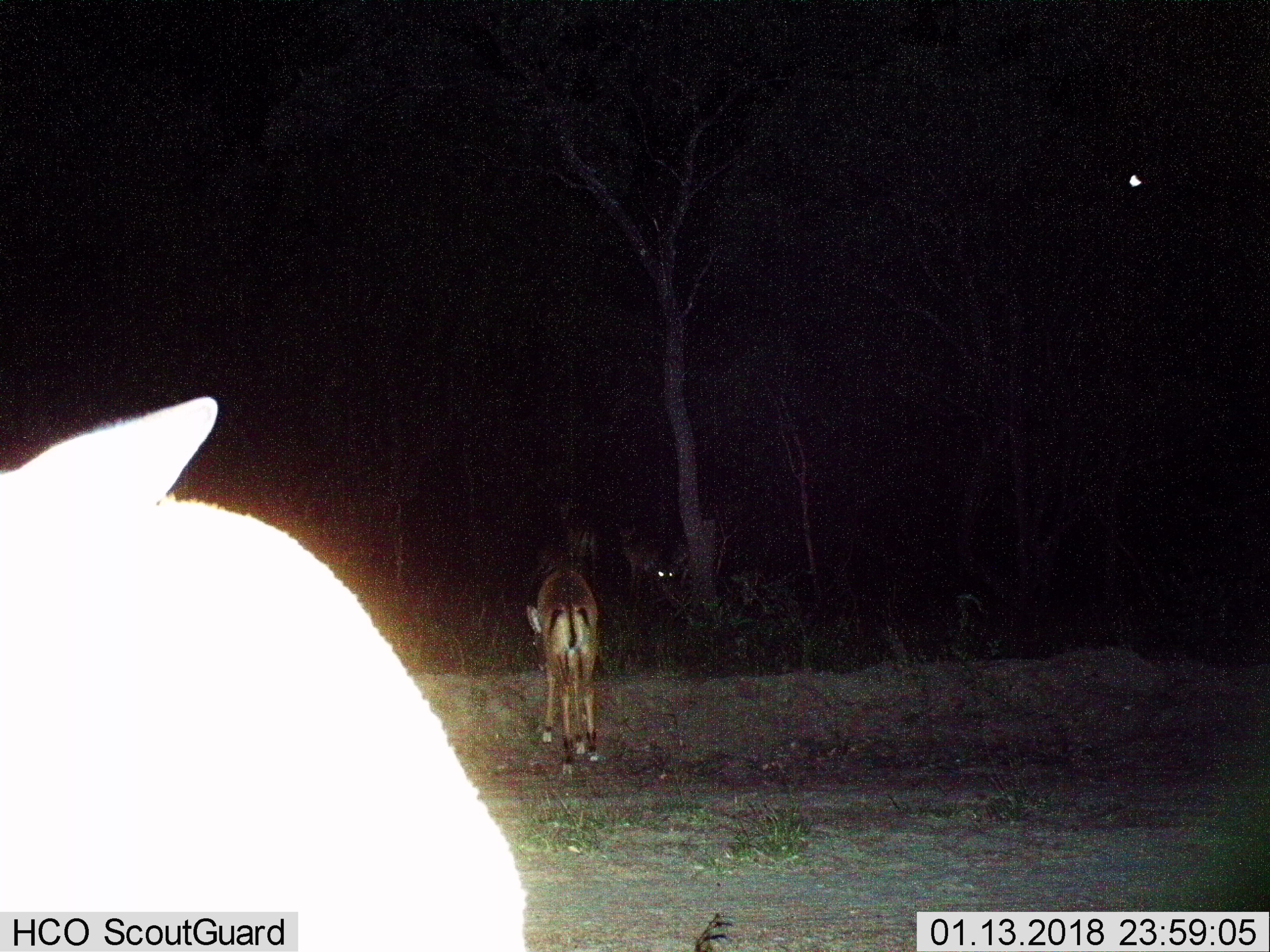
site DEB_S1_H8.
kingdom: Animalia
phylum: Chordata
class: Mammalia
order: Artiodactyla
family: Bovidae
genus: Aepyceros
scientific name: Aepyceros melampus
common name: impala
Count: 4.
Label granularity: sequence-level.